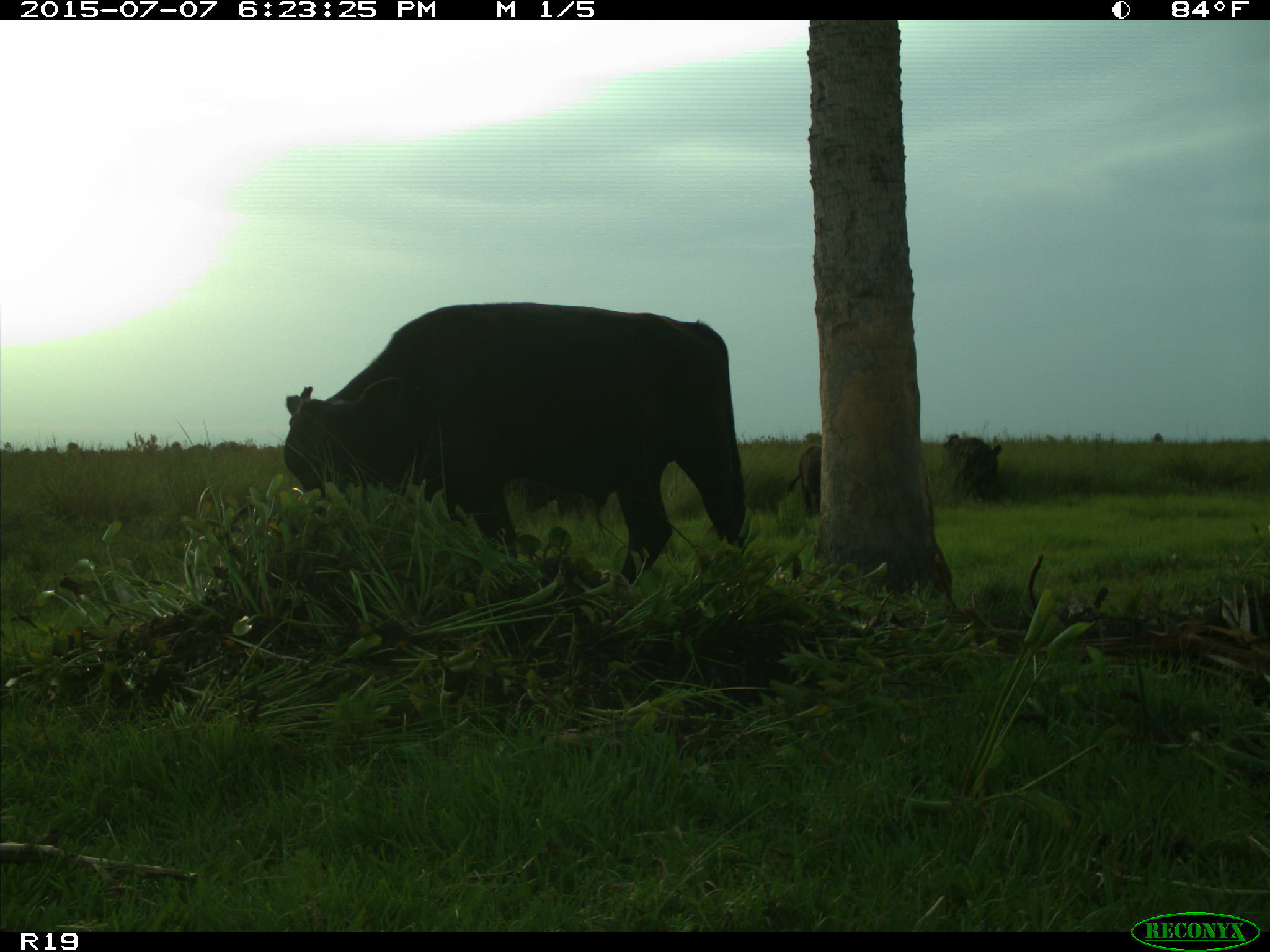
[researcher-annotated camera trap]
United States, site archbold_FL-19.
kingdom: Animalia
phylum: Chordata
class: Mammalia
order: Artiodactyla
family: Bovidae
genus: Bos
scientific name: Bos taurus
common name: domestic cow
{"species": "Bos taurus (domestic cow)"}